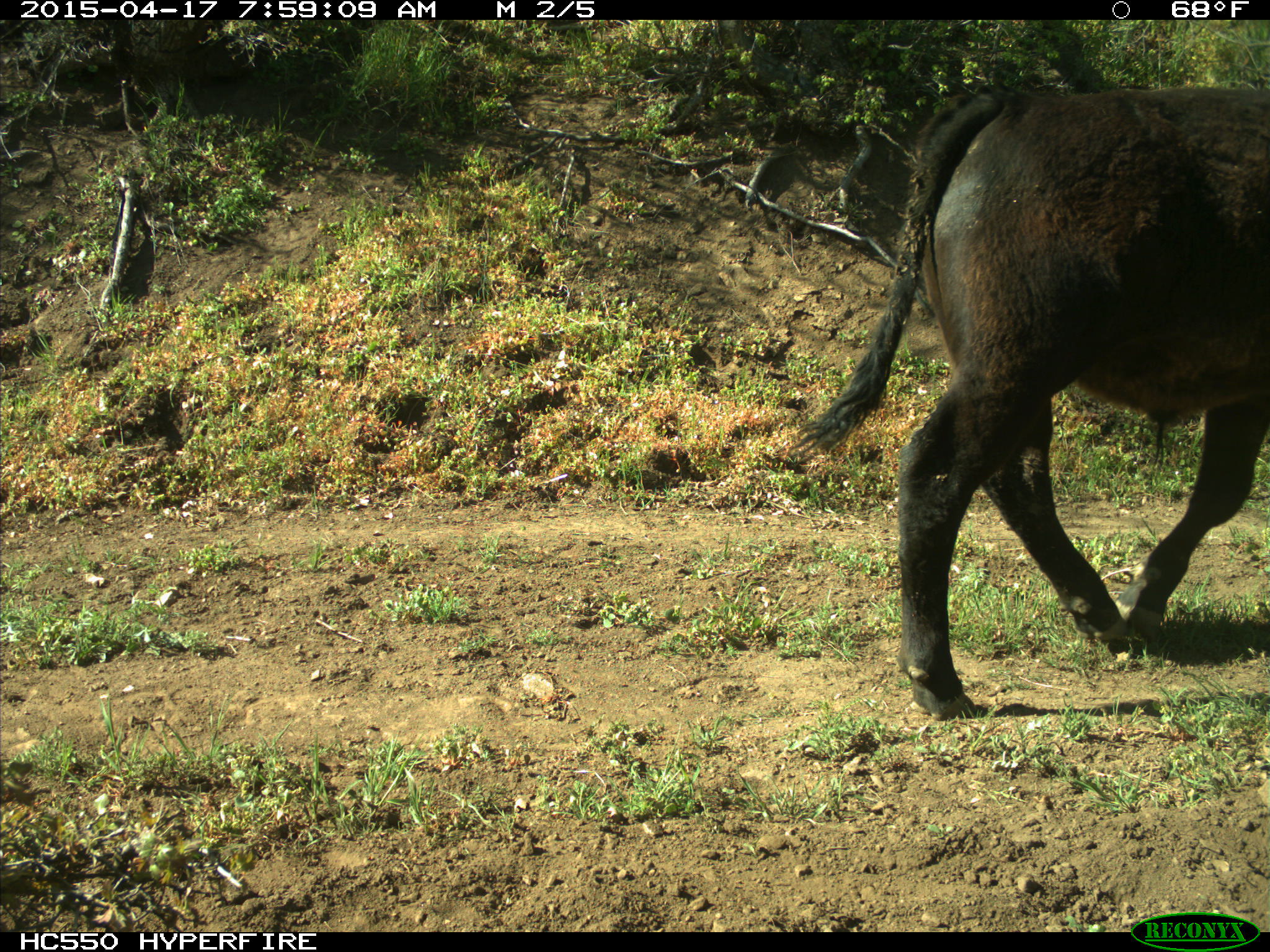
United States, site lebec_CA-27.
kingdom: Animalia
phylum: Chordata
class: Mammalia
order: Artiodactyla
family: Bovidae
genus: Bos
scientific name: Bos taurus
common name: domestic cow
Bos taurus (domestic cow).